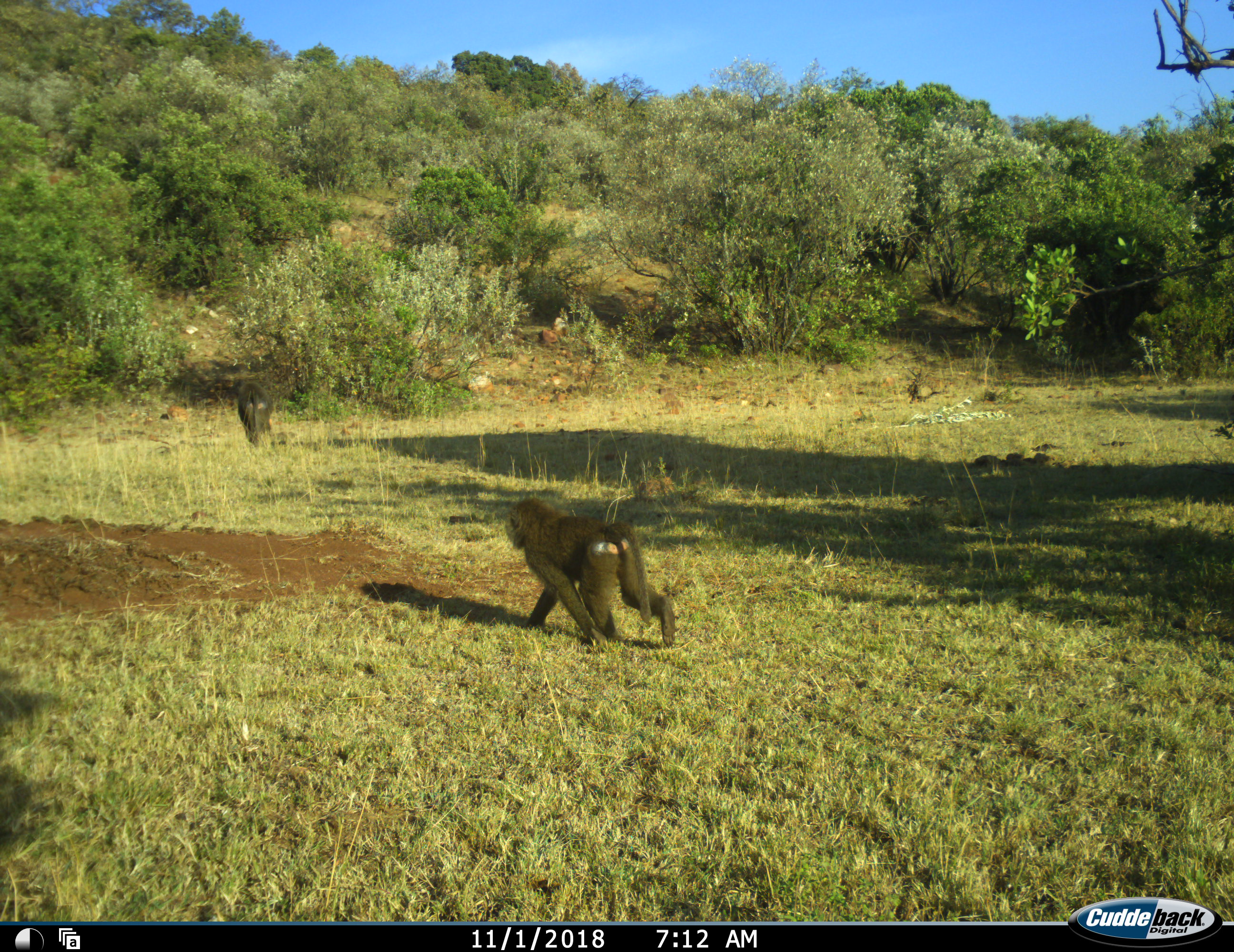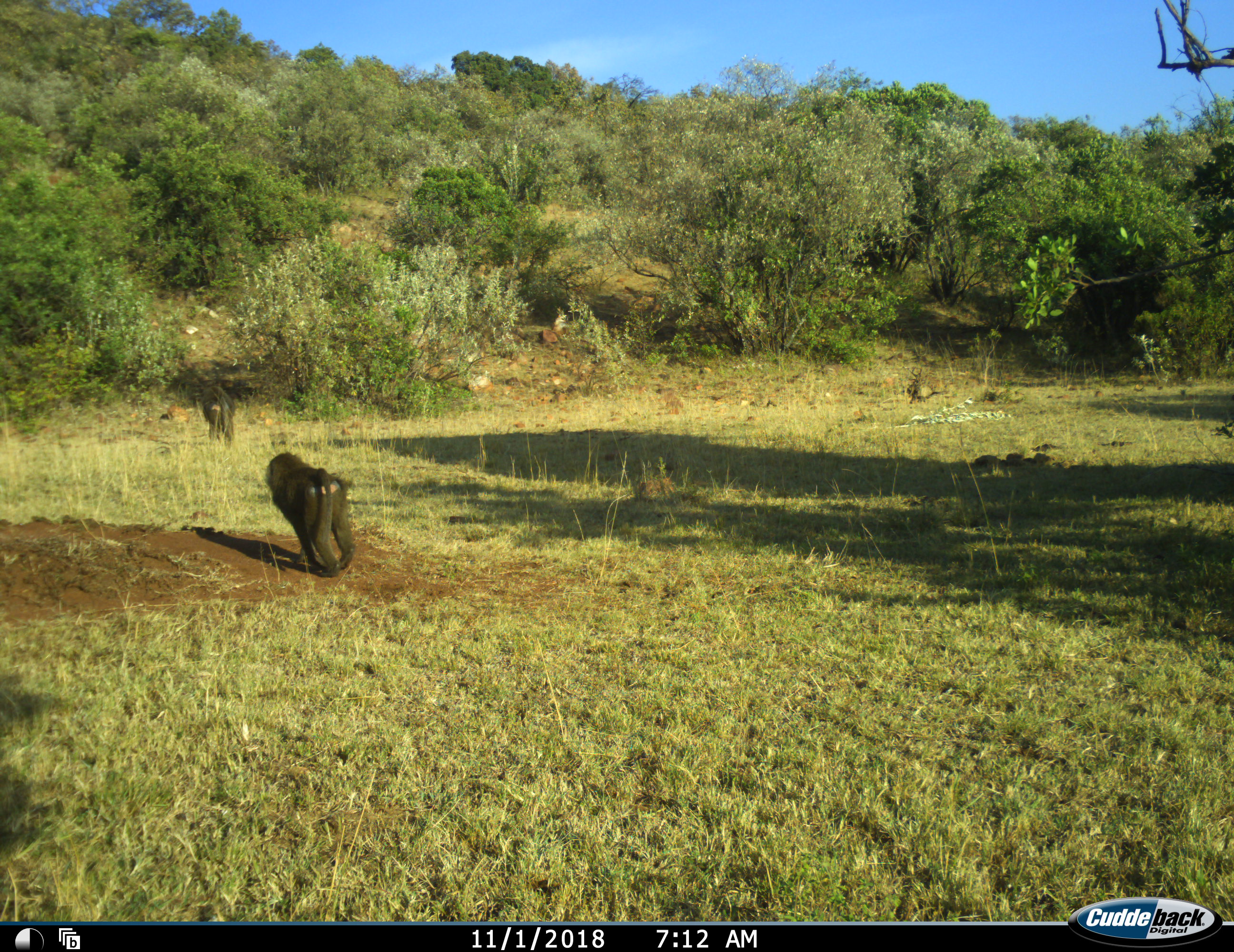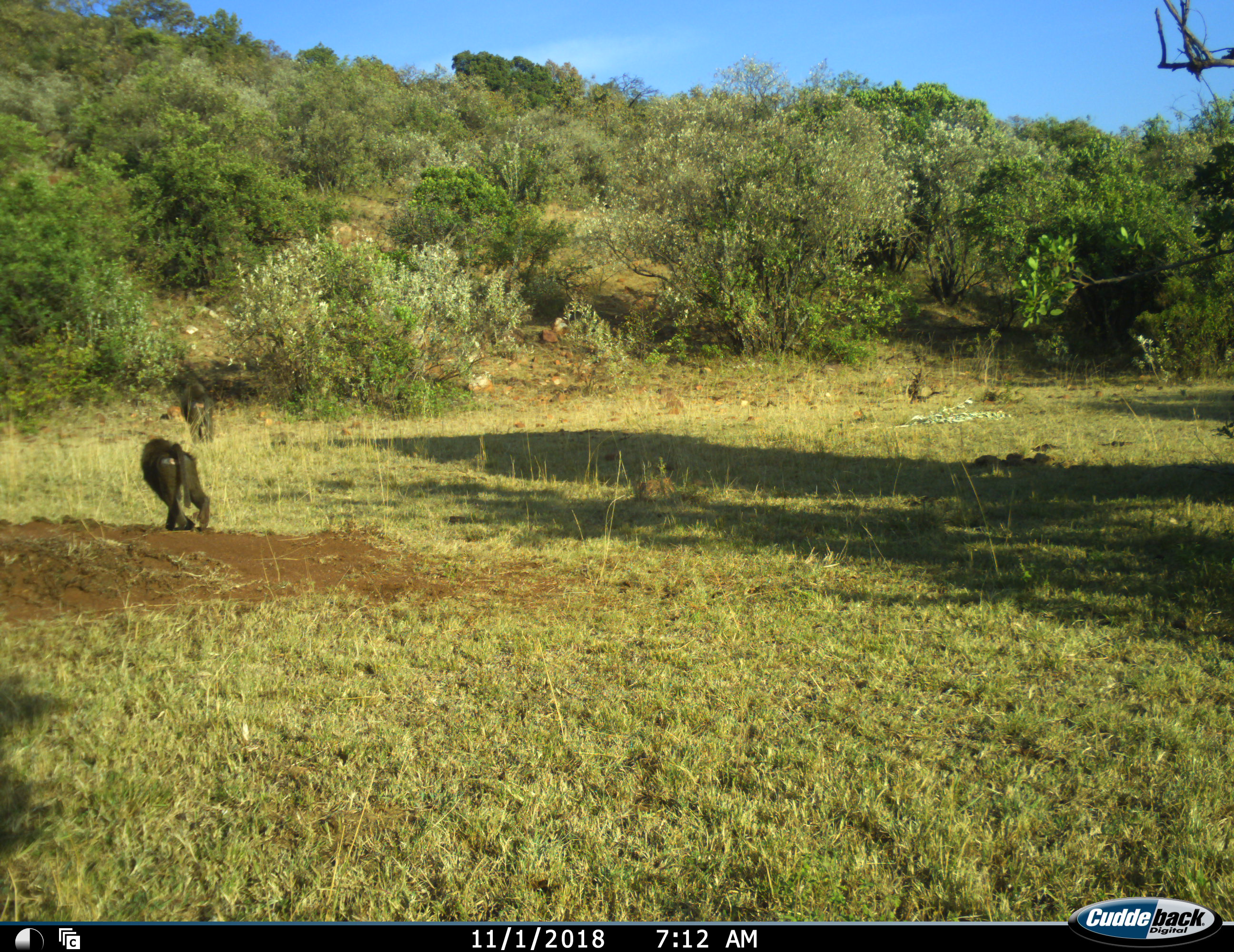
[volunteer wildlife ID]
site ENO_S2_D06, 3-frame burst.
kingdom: Animalia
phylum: Chordata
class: Mammalia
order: Primates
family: Cercopithecidae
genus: Papio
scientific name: Papio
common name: baboon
Baboon (Papio), count 2. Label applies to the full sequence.